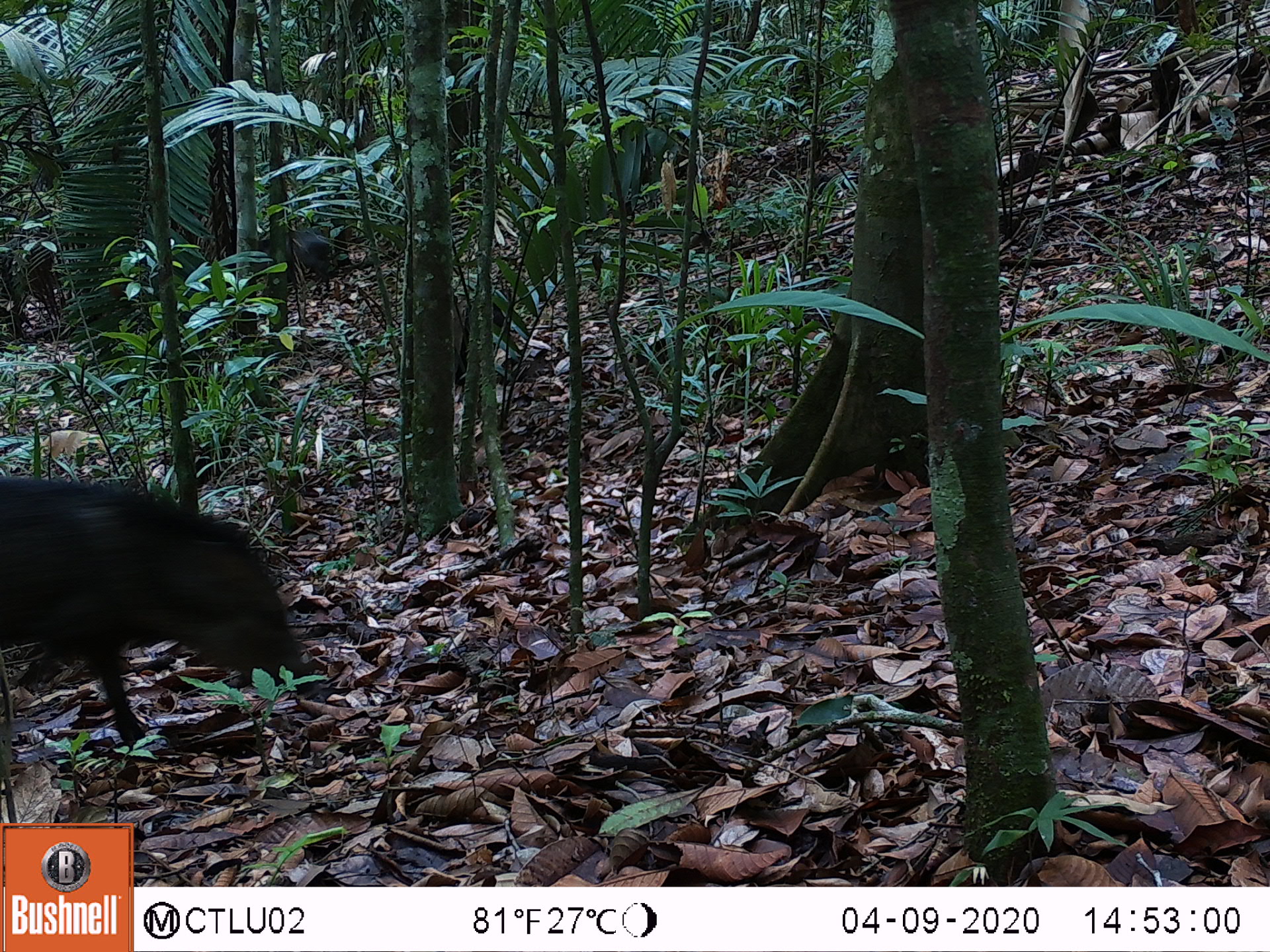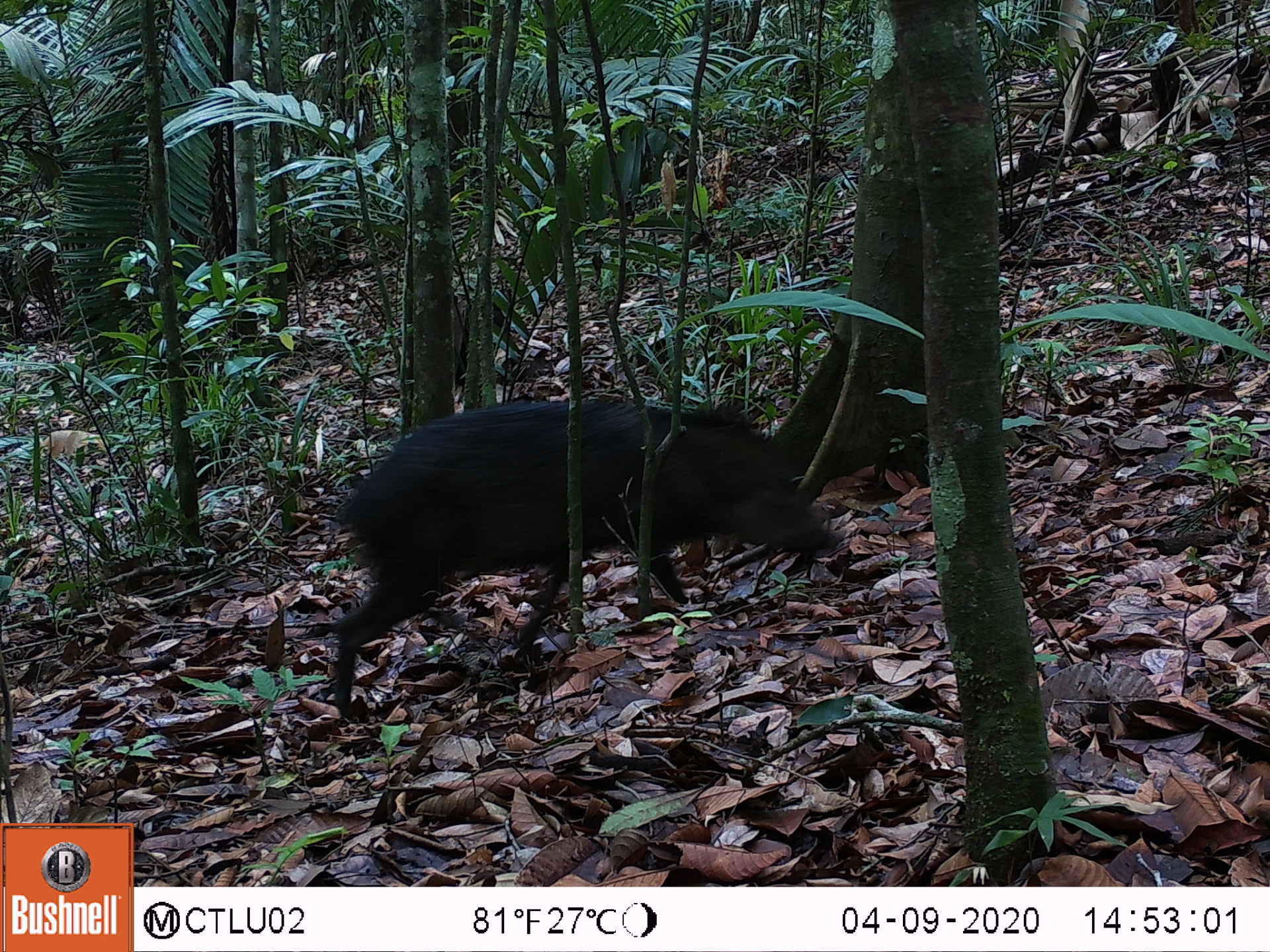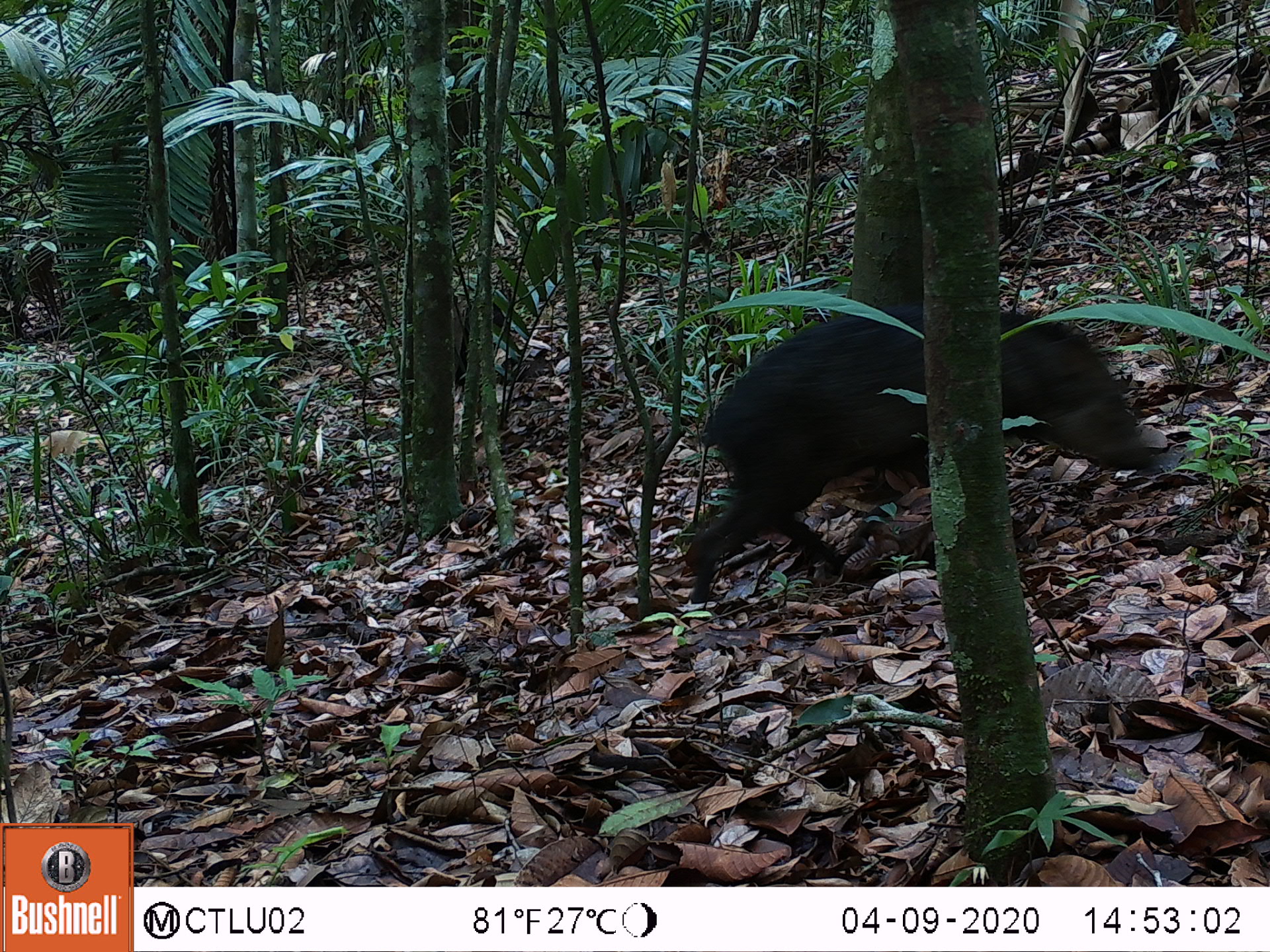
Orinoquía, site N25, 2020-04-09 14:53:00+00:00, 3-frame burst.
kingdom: Animalia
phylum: Chordata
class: Mammalia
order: Artiodactyla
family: Tayassuidae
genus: Pecari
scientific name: Pecari tajacu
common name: collared peccary